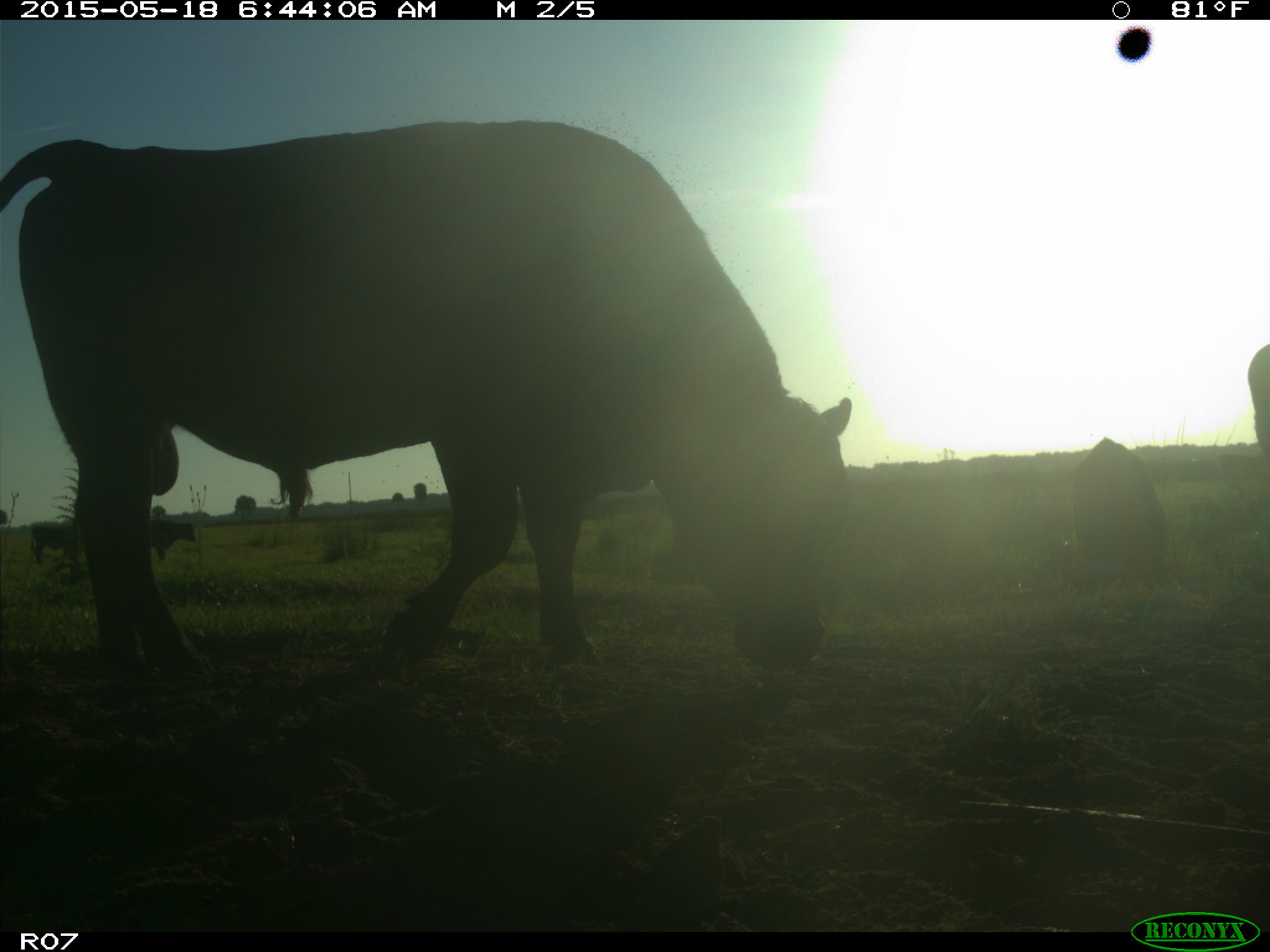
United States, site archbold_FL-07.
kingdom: Animalia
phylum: Chordata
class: Mammalia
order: Artiodactyla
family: Bovidae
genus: Bos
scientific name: Bos taurus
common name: domestic cow